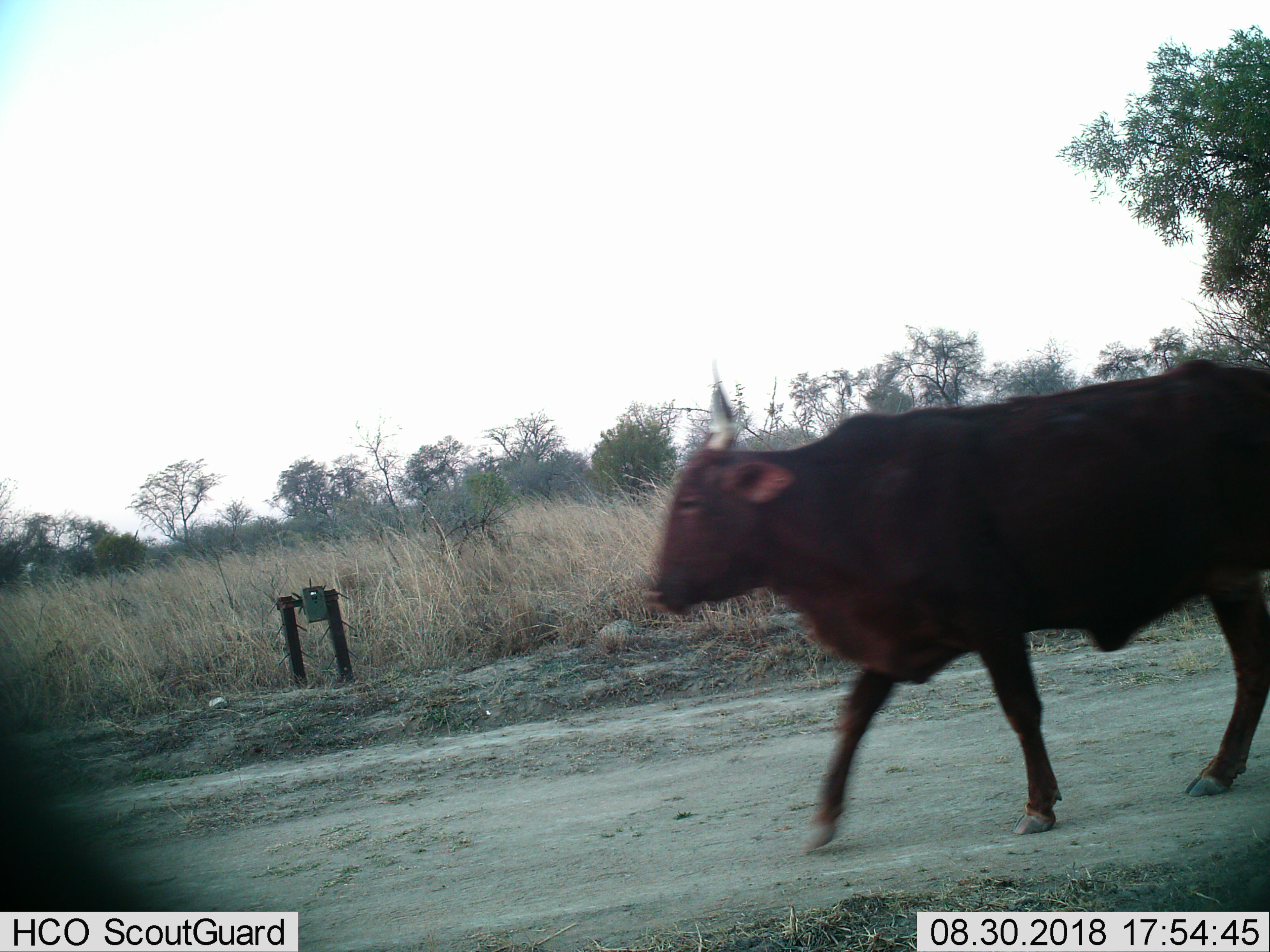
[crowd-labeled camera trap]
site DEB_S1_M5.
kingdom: Animalia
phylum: Chordata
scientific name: Vertebrata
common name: domestic animal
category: domesticanimal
Domesticanimal (domestic animal) (Vertebrata), count 1. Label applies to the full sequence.